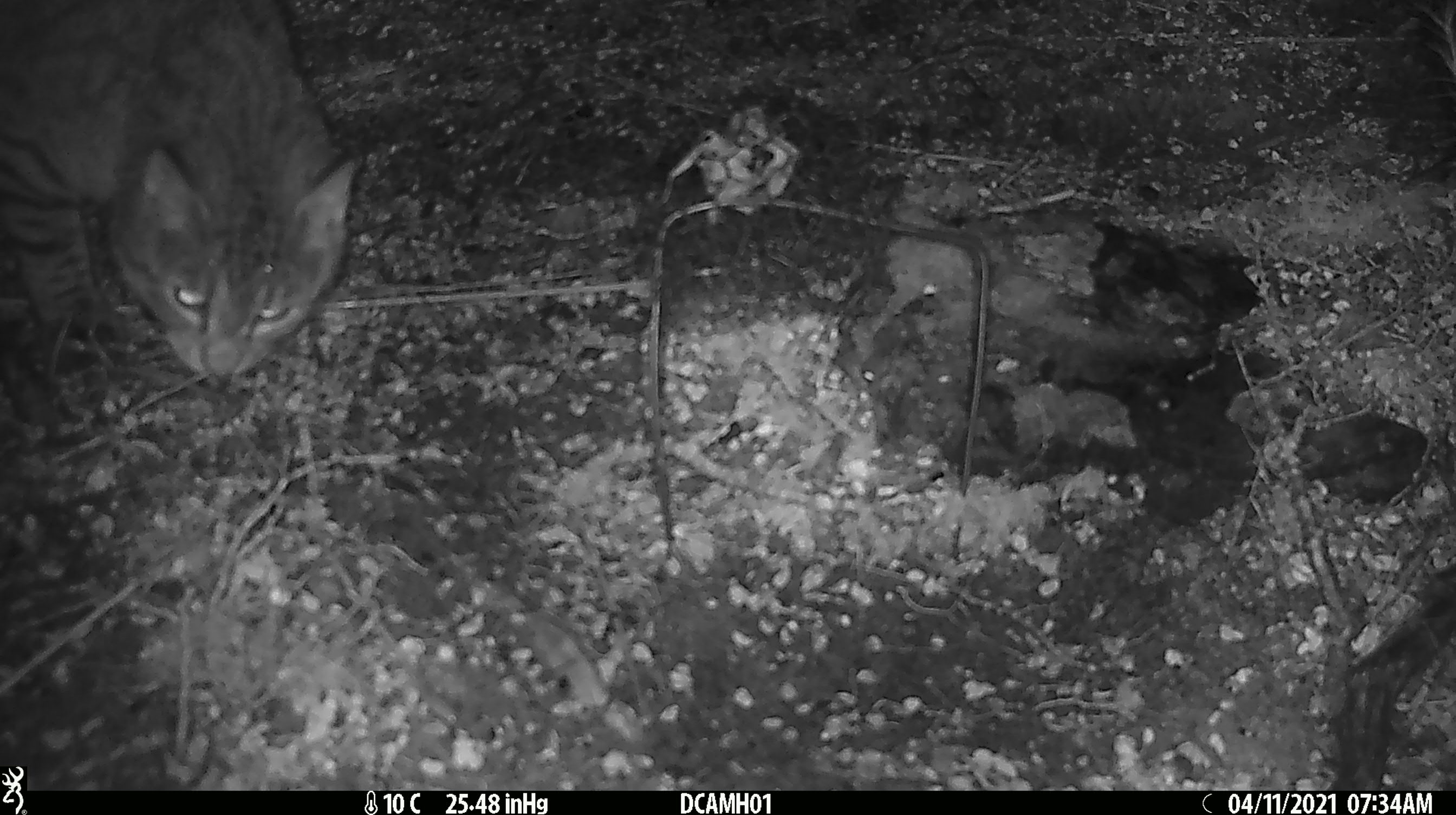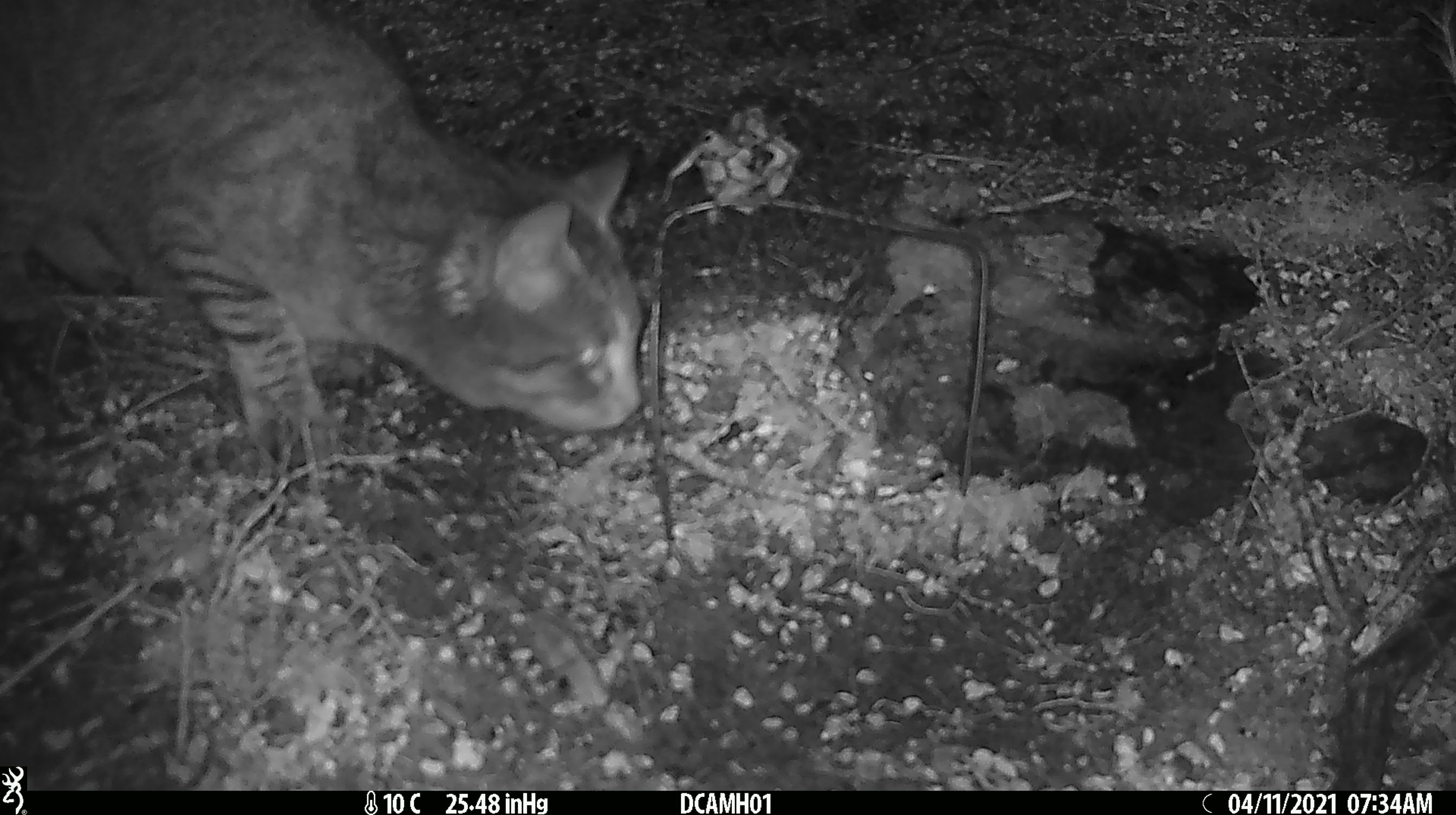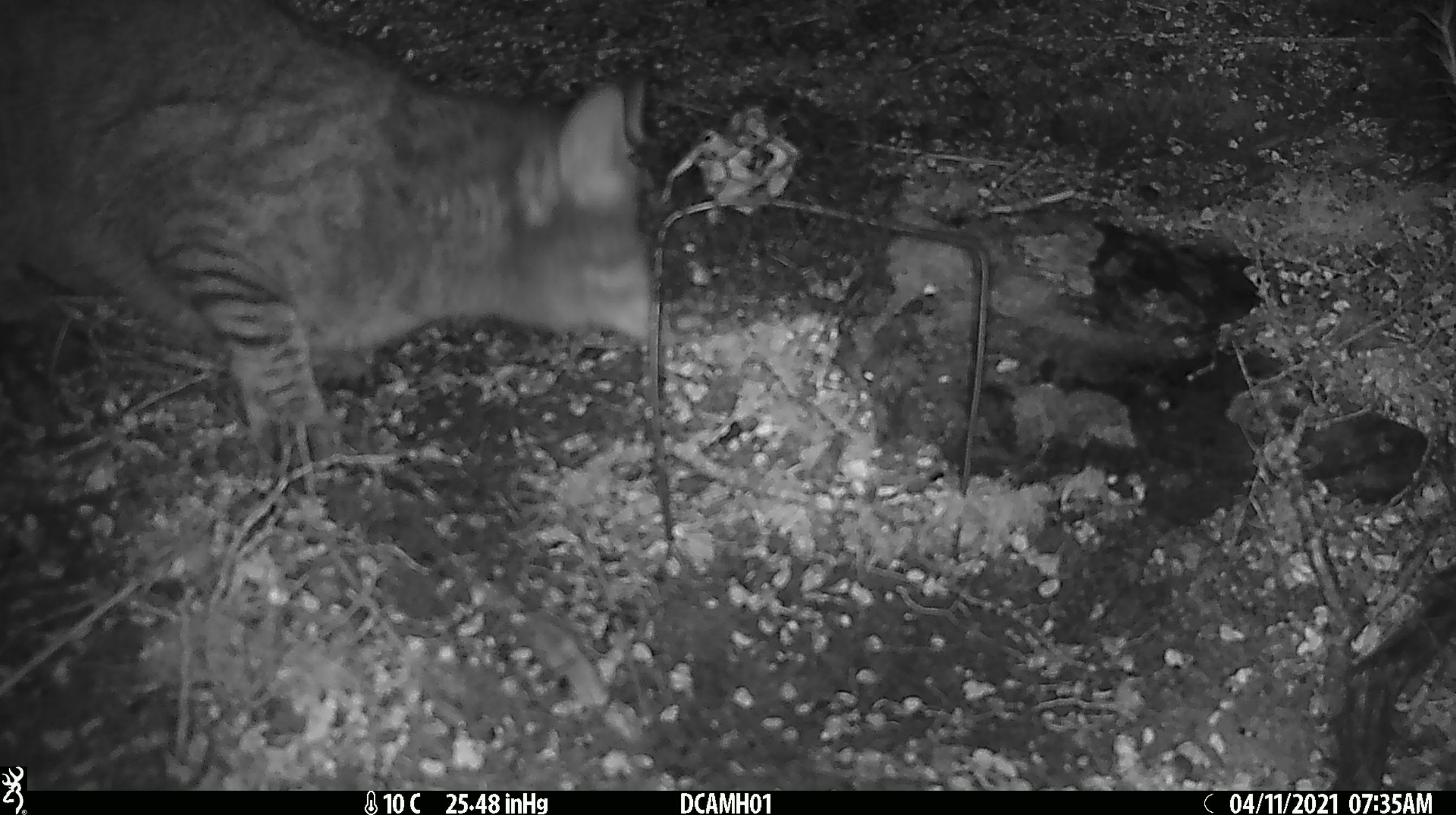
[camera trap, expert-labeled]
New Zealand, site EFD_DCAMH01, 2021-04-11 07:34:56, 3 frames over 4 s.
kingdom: Animalia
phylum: Chordata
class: Mammalia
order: Carnivora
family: Felidae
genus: Felis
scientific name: Felis catus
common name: domestic cat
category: cat